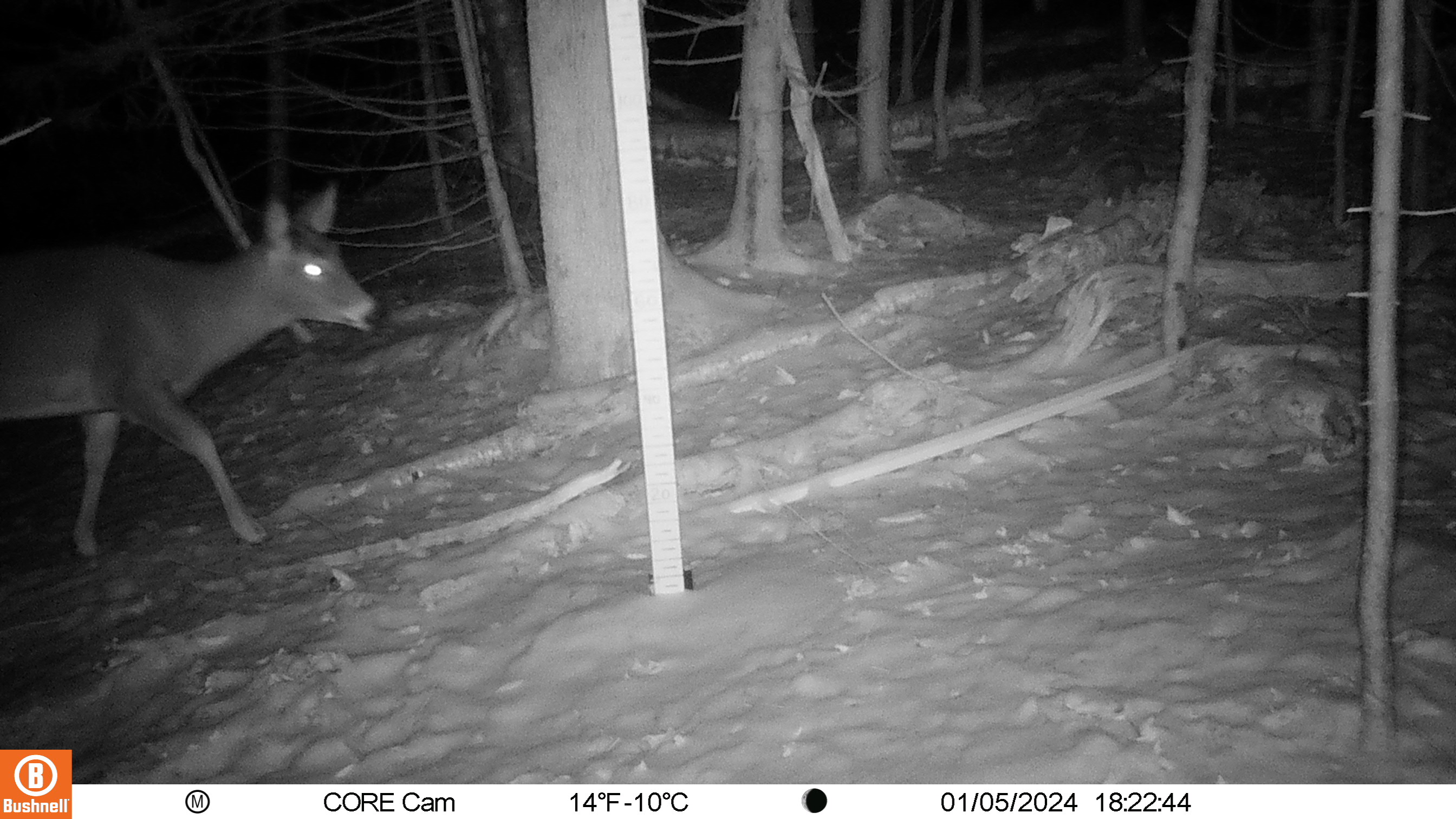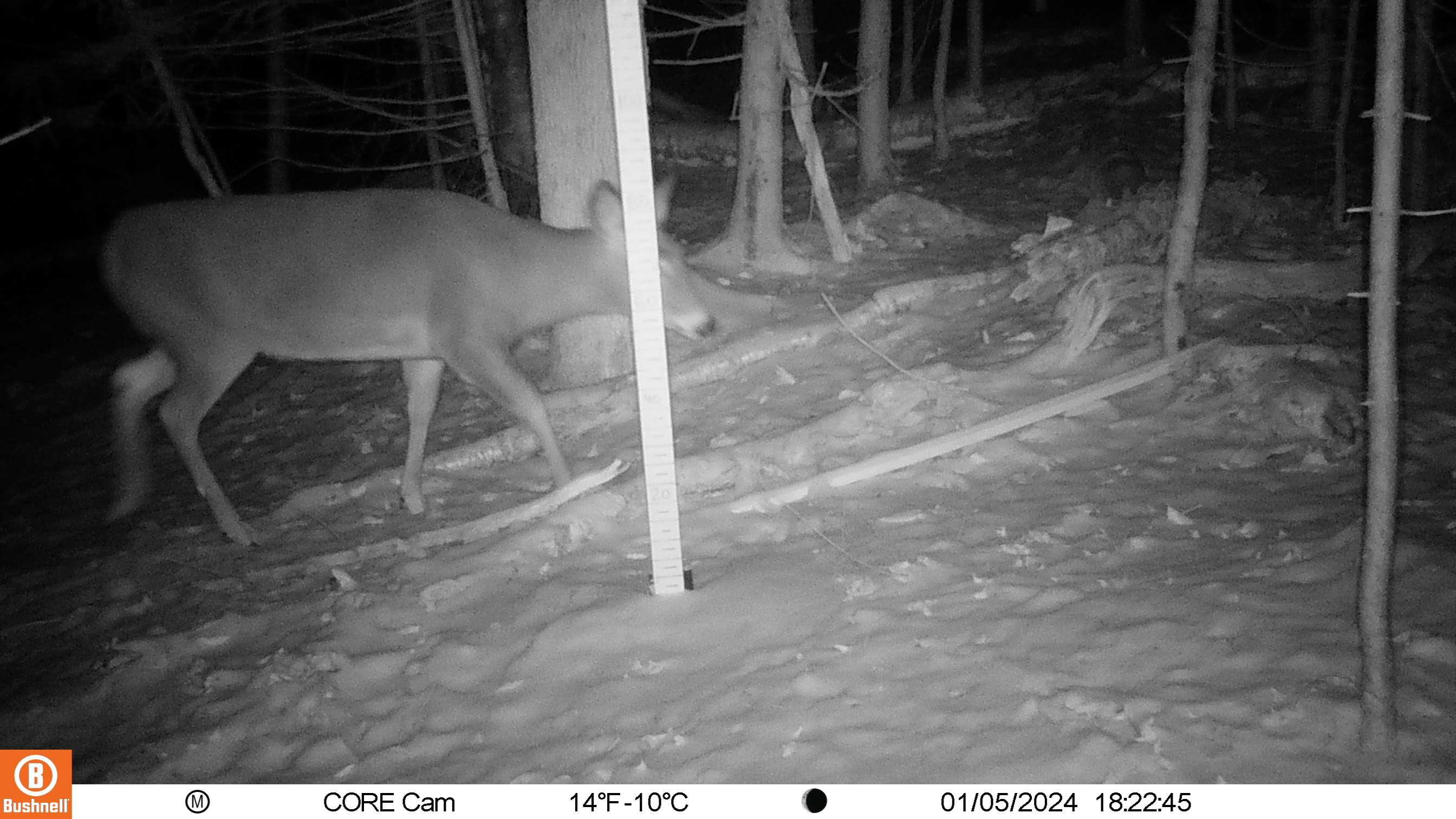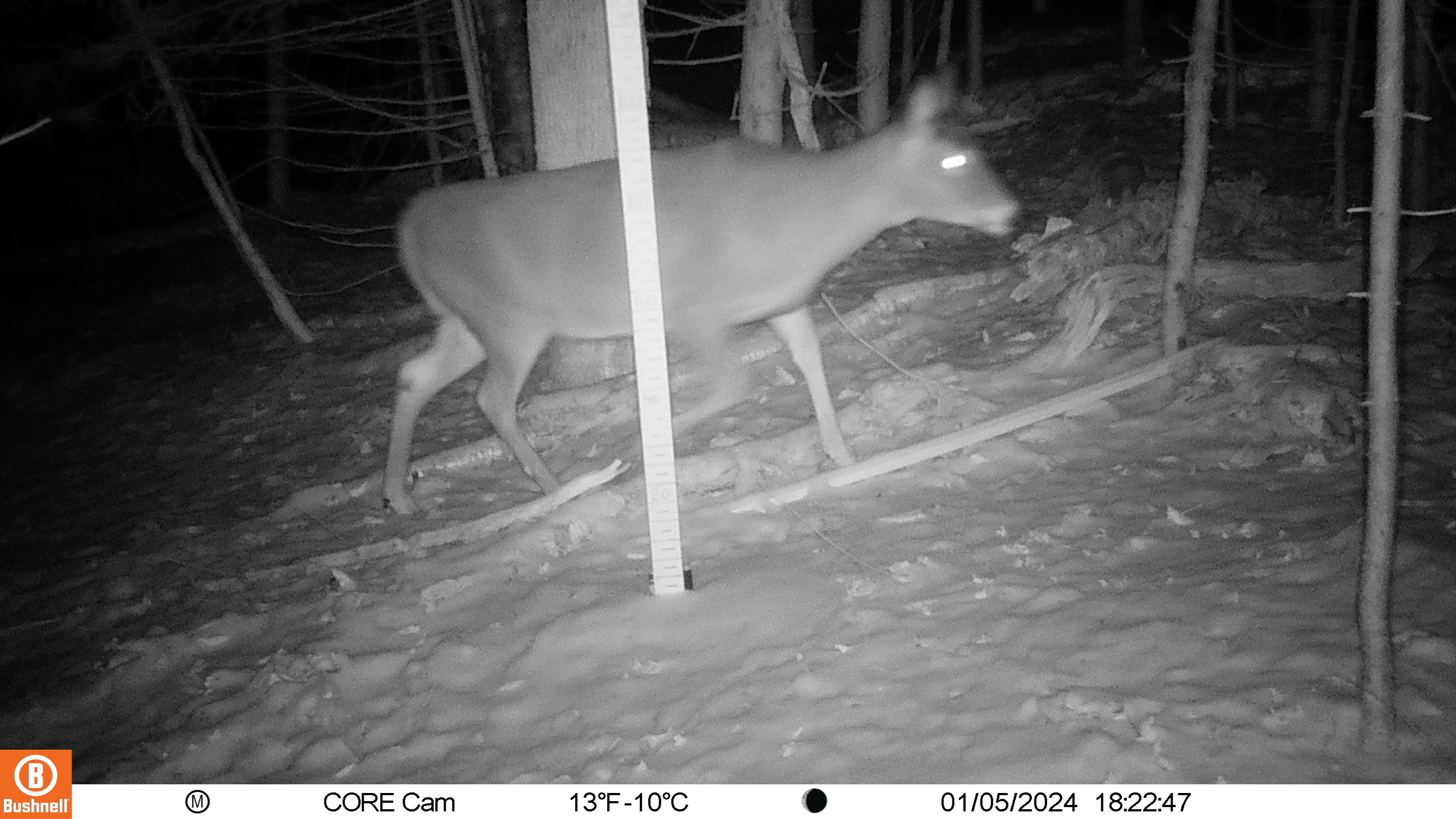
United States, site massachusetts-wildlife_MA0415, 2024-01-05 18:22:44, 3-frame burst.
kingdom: Animalia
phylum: Chordata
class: Mammalia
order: Artiodactyla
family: Cervidae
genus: Odocoileus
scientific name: Odocoileus virginianus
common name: white-tailed deer